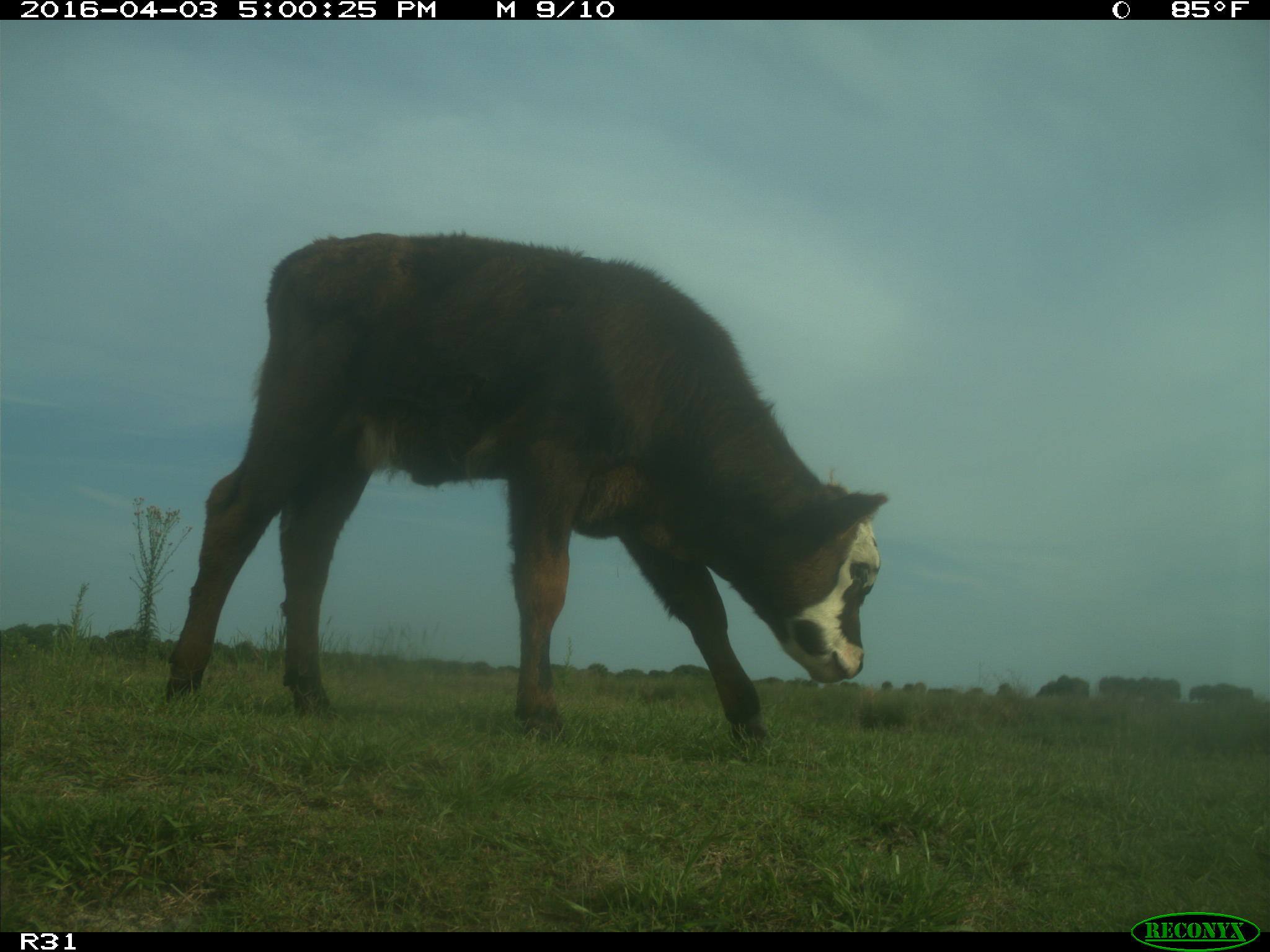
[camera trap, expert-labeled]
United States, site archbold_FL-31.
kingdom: Animalia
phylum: Chordata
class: Mammalia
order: Artiodactyla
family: Bovidae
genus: Bos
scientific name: Bos taurus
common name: domestic cow